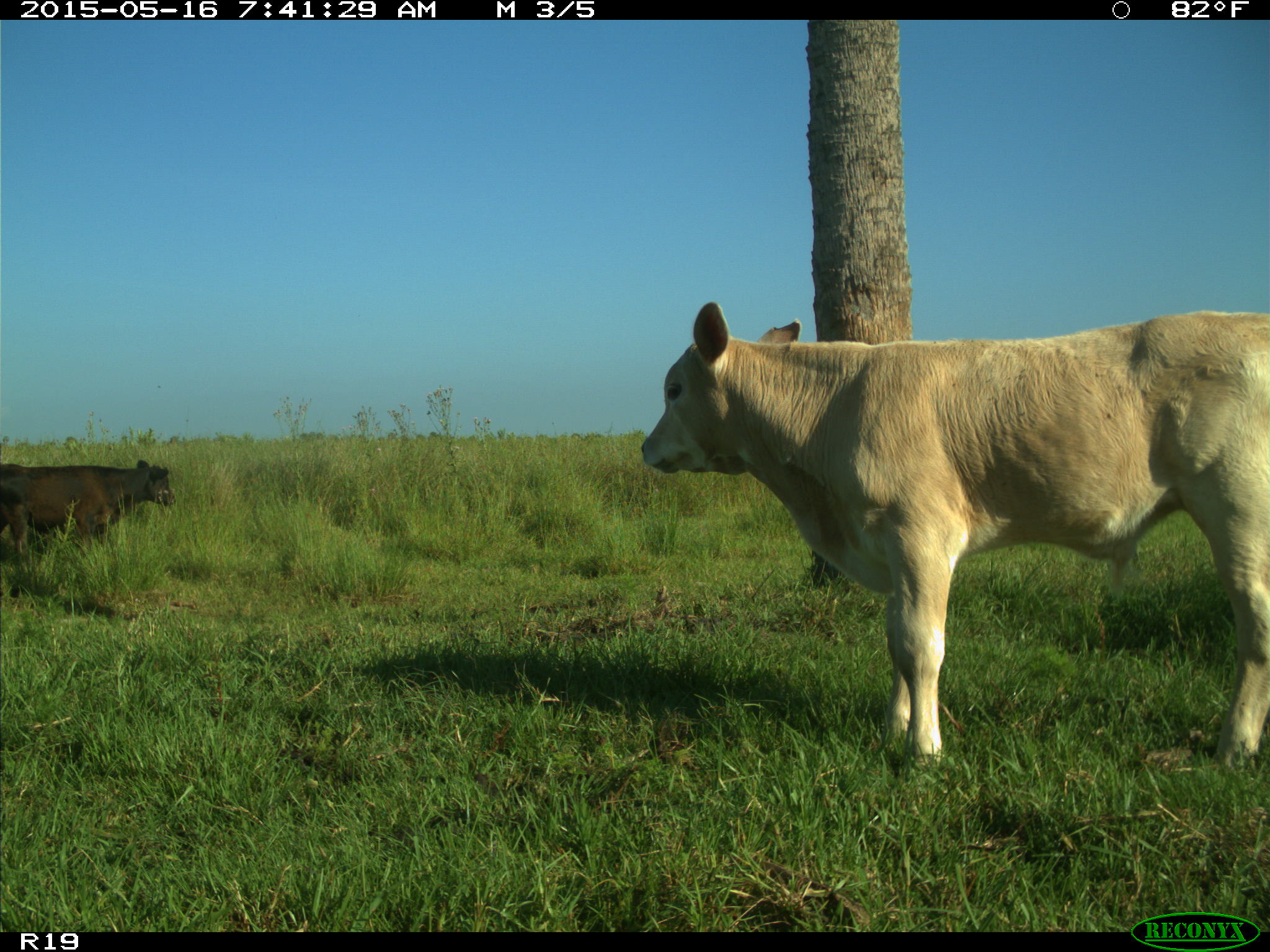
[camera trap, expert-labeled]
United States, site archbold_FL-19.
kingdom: Animalia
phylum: Chordata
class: Mammalia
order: Artiodactyla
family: Bovidae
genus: Bos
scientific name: Bos taurus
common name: domestic cow